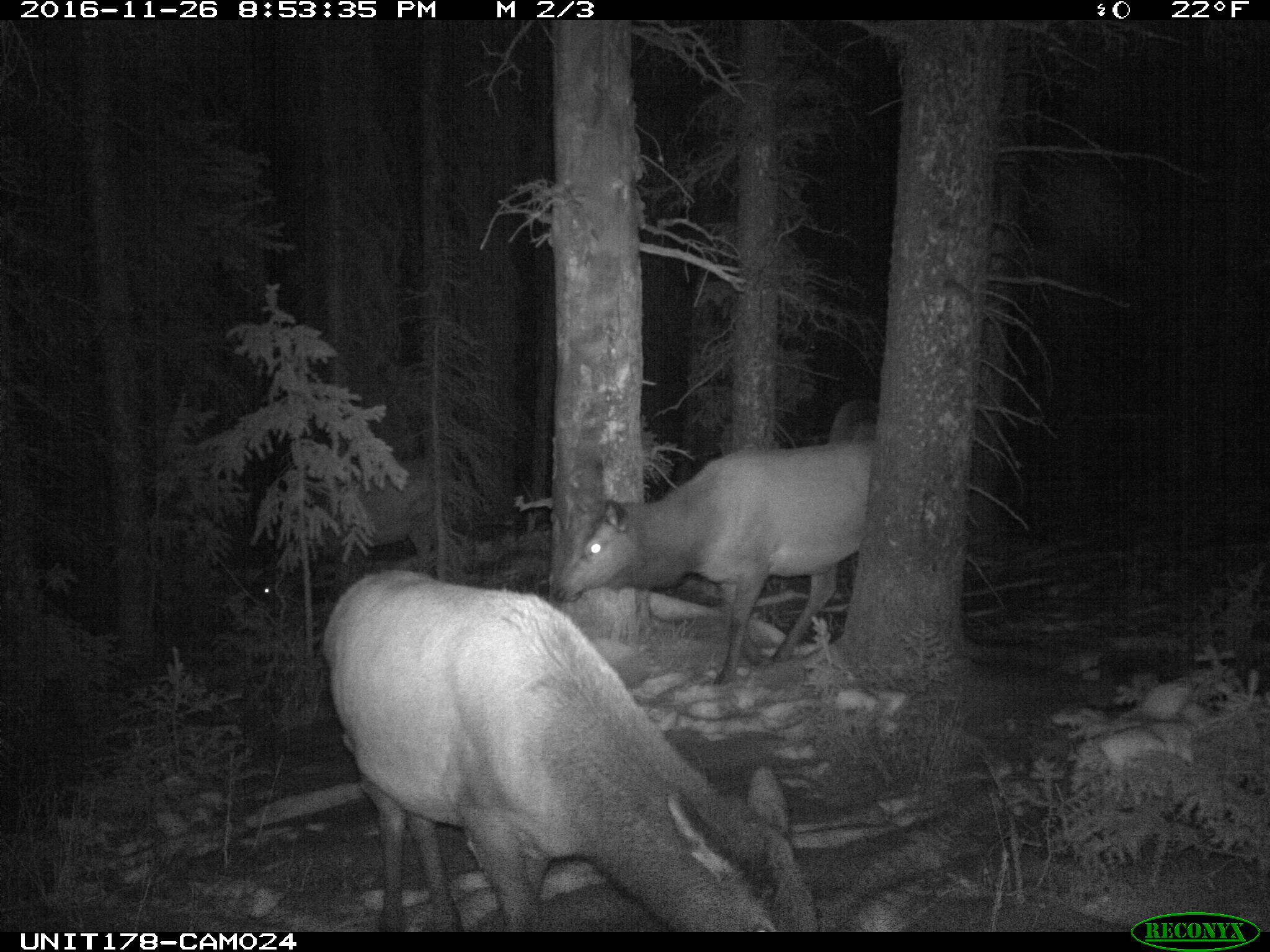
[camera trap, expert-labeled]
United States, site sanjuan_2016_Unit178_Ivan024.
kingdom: Animalia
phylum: Chordata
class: Mammalia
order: Artiodactyla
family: Cervidae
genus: Cervus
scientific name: Cervus elaphus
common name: red deer